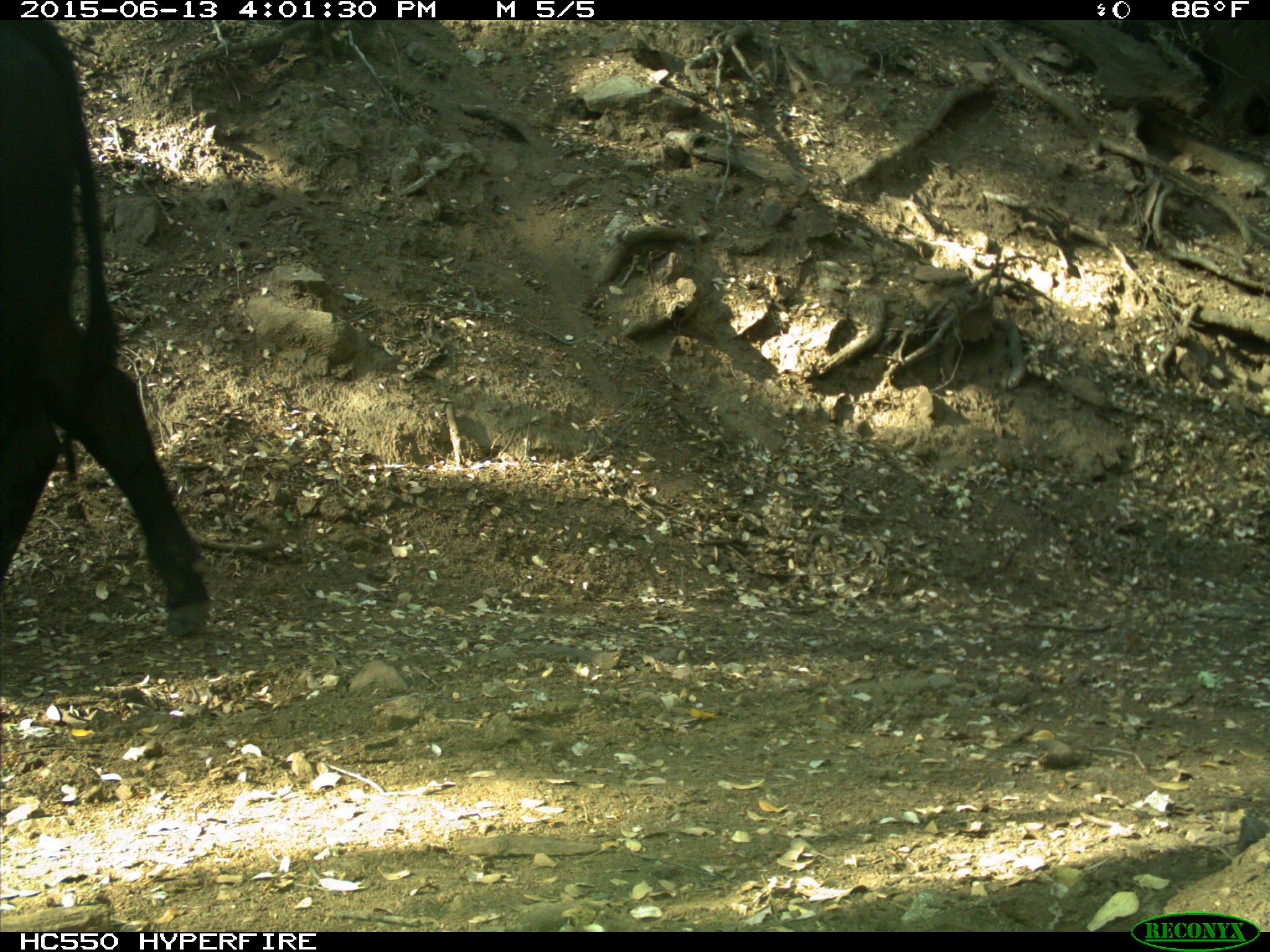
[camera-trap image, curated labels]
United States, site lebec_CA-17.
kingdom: Animalia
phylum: Chordata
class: Mammalia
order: Artiodactyla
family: Bovidae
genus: Bos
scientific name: Bos taurus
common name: domestic cow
Bos taurus (domestic cow).